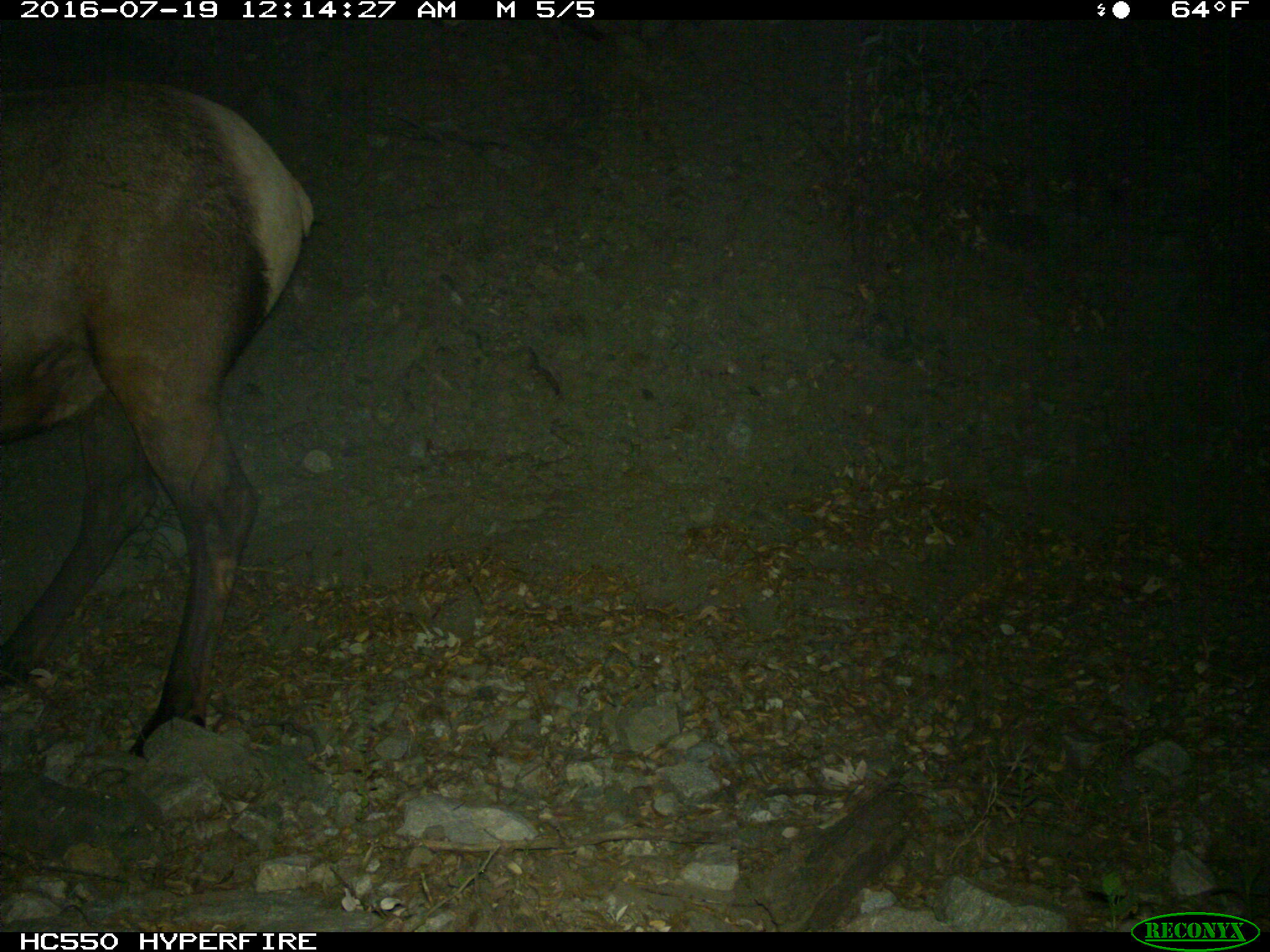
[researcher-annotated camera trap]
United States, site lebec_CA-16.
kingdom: Animalia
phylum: Chordata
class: Mammalia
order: Artiodactyla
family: Cervidae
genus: Cervus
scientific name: Cervus canadensis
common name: elk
Cervus canadensis (elk).